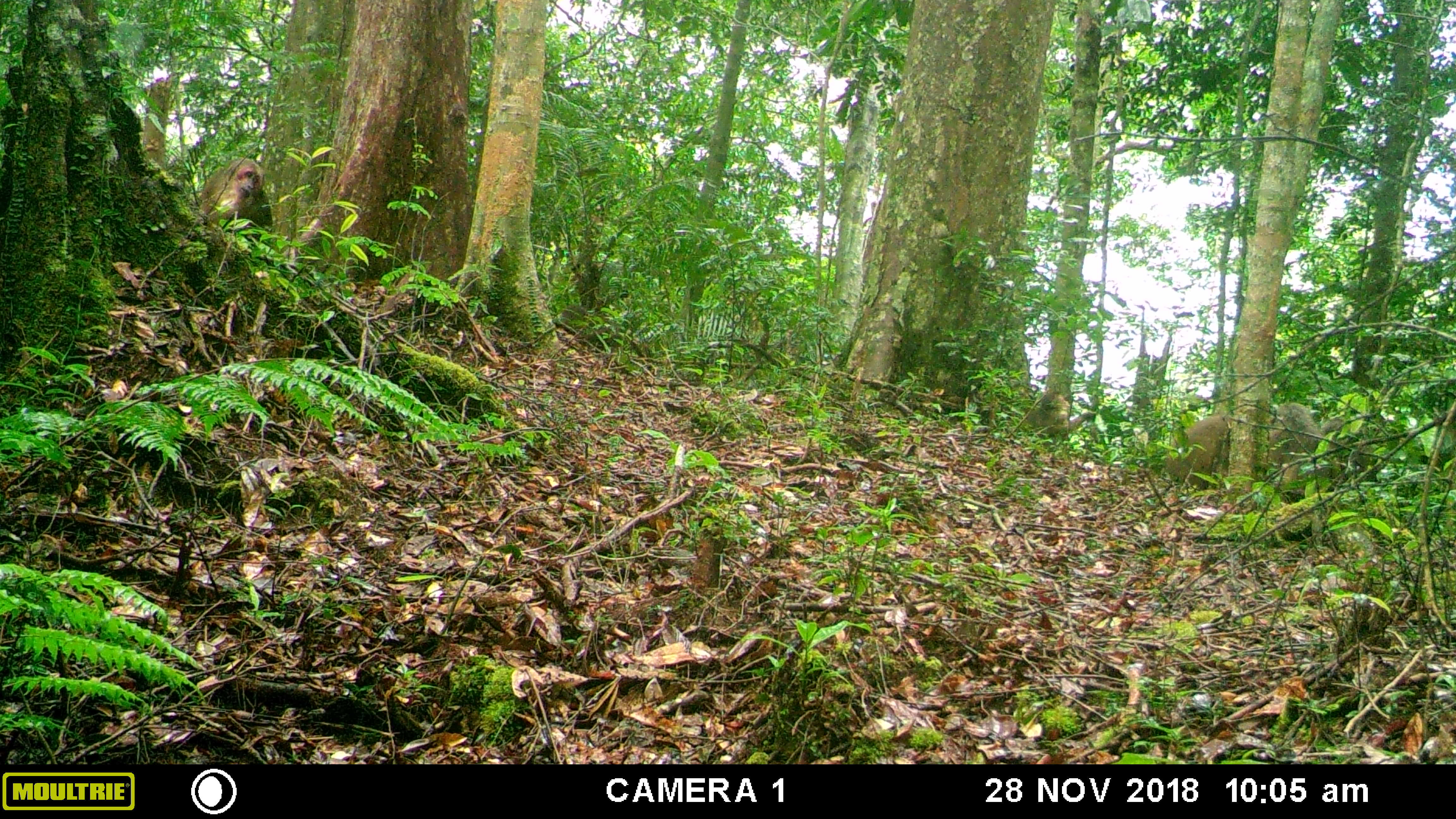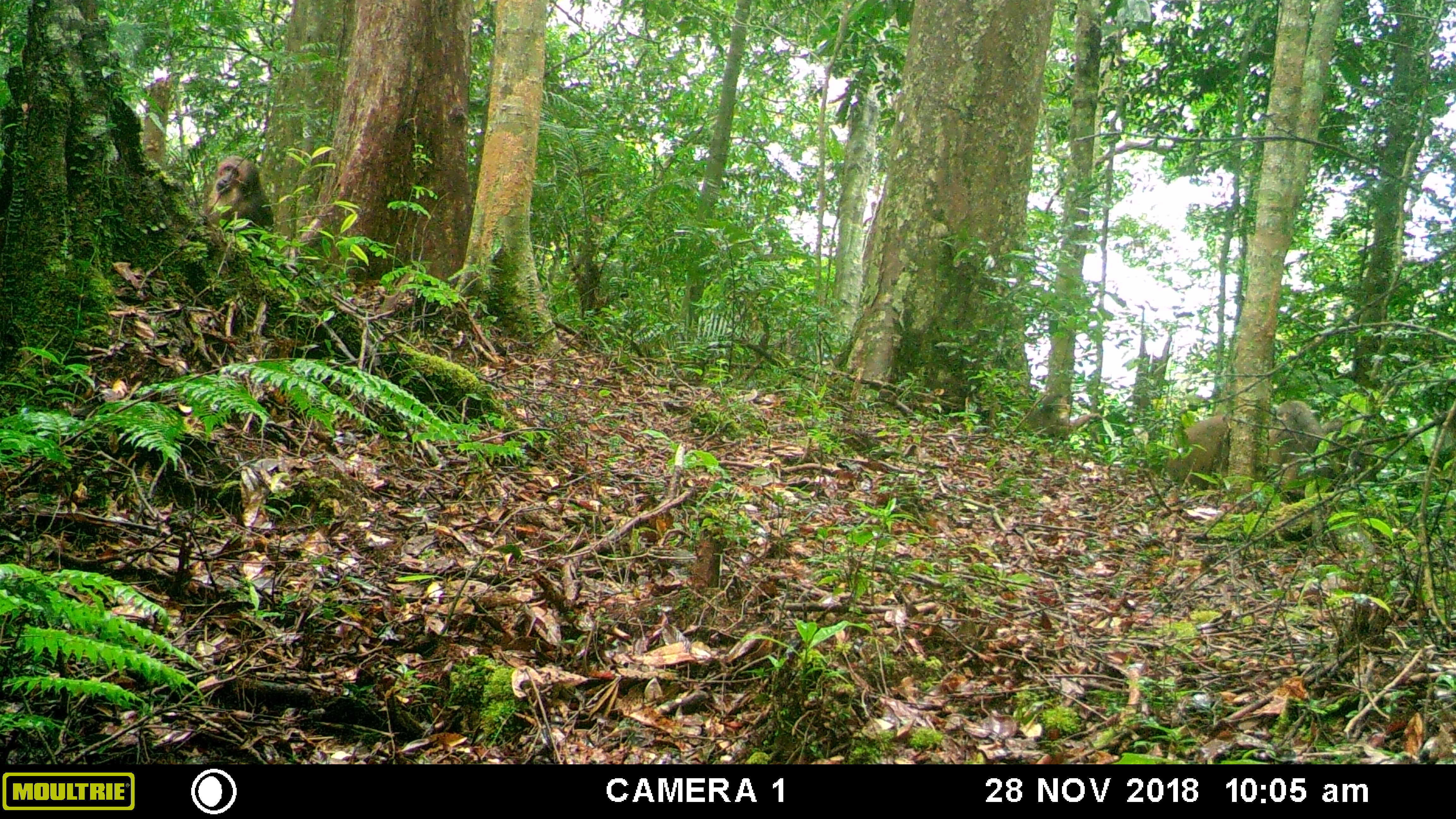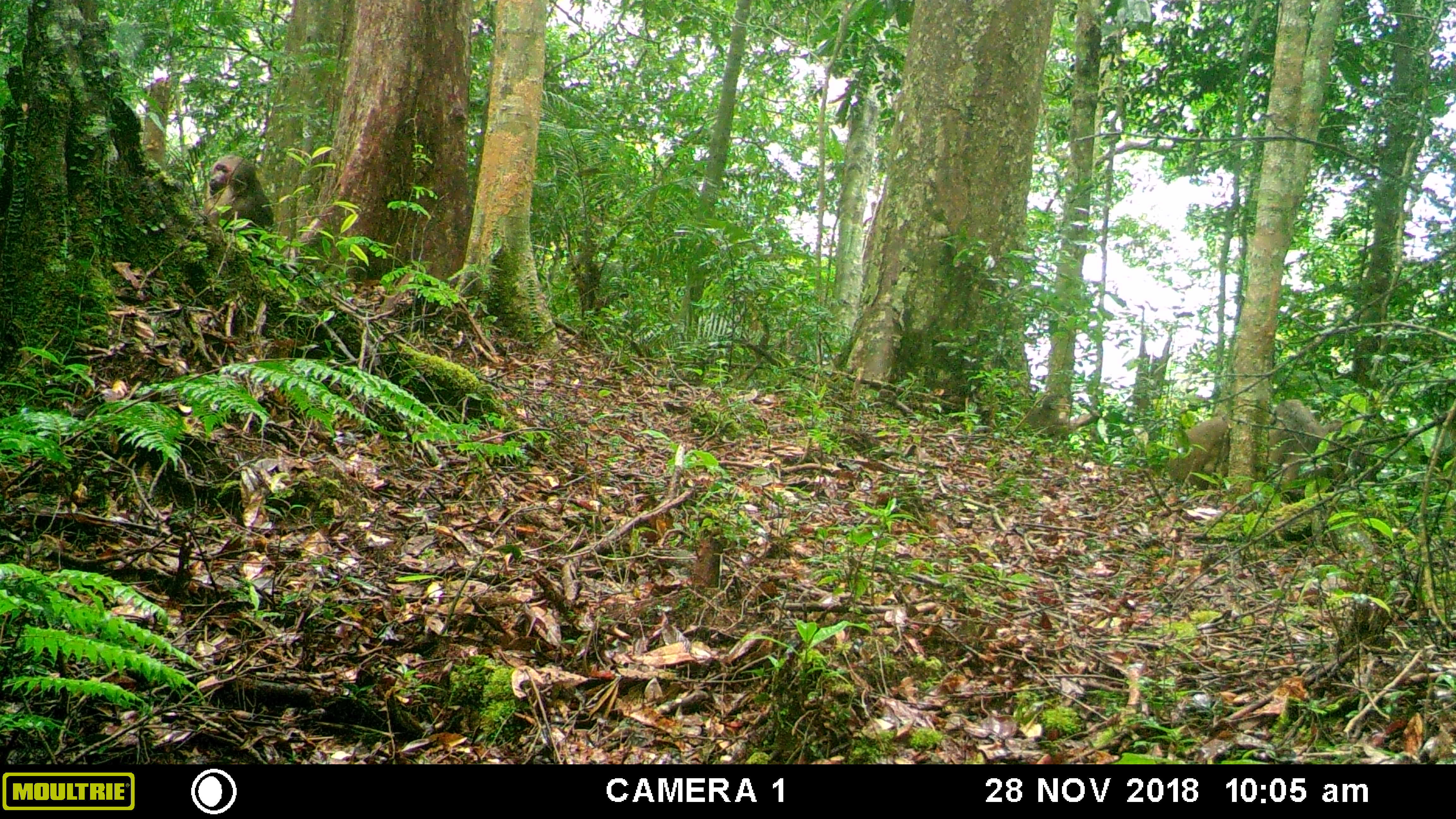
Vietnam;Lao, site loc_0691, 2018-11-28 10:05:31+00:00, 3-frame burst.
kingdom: Animalia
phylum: Chordata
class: Mammalia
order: Primates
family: Cercopithecidae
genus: Macaca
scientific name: Macaca arctoides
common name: stump-tailed macaque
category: stump tailed macaque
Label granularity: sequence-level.